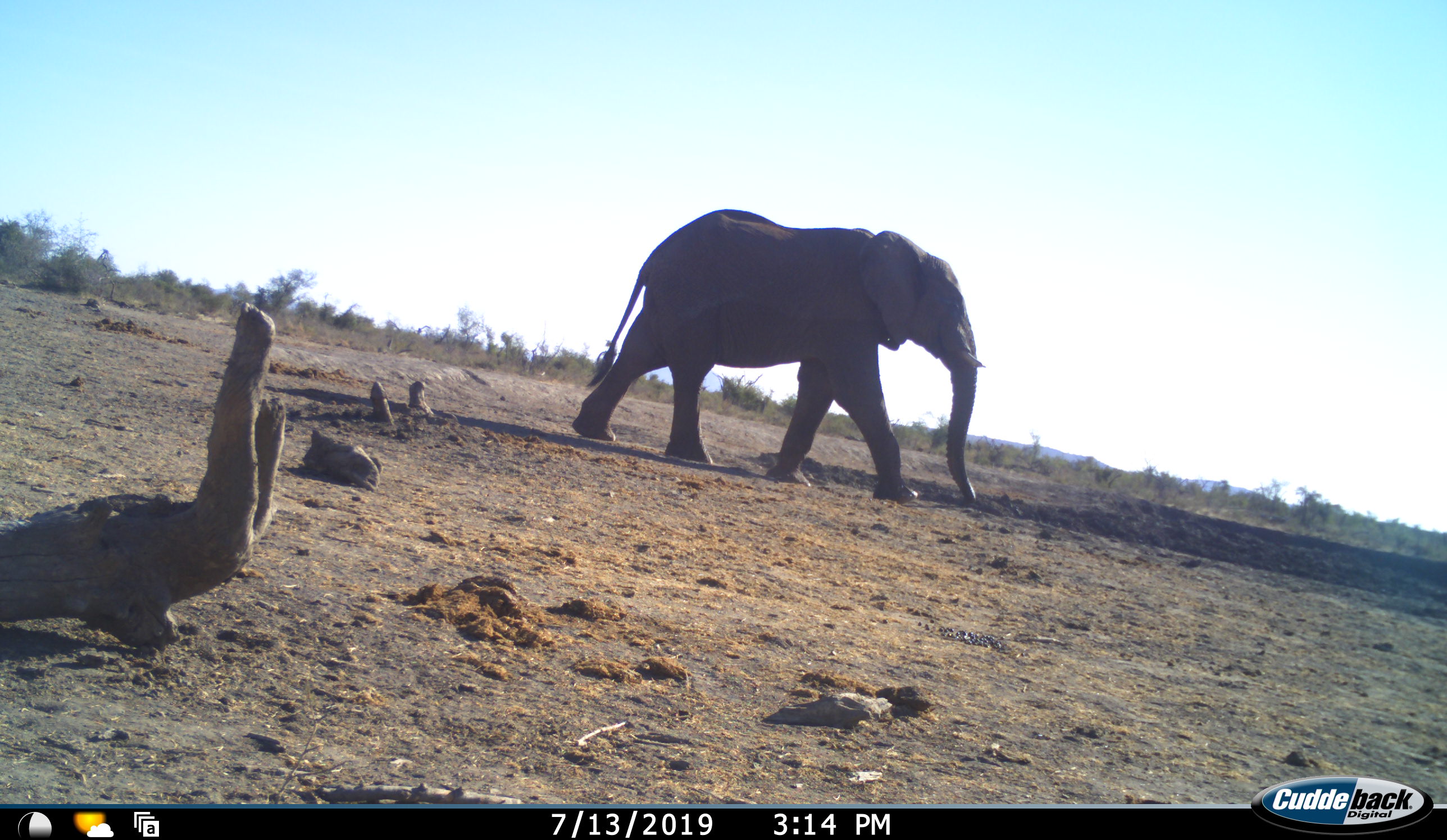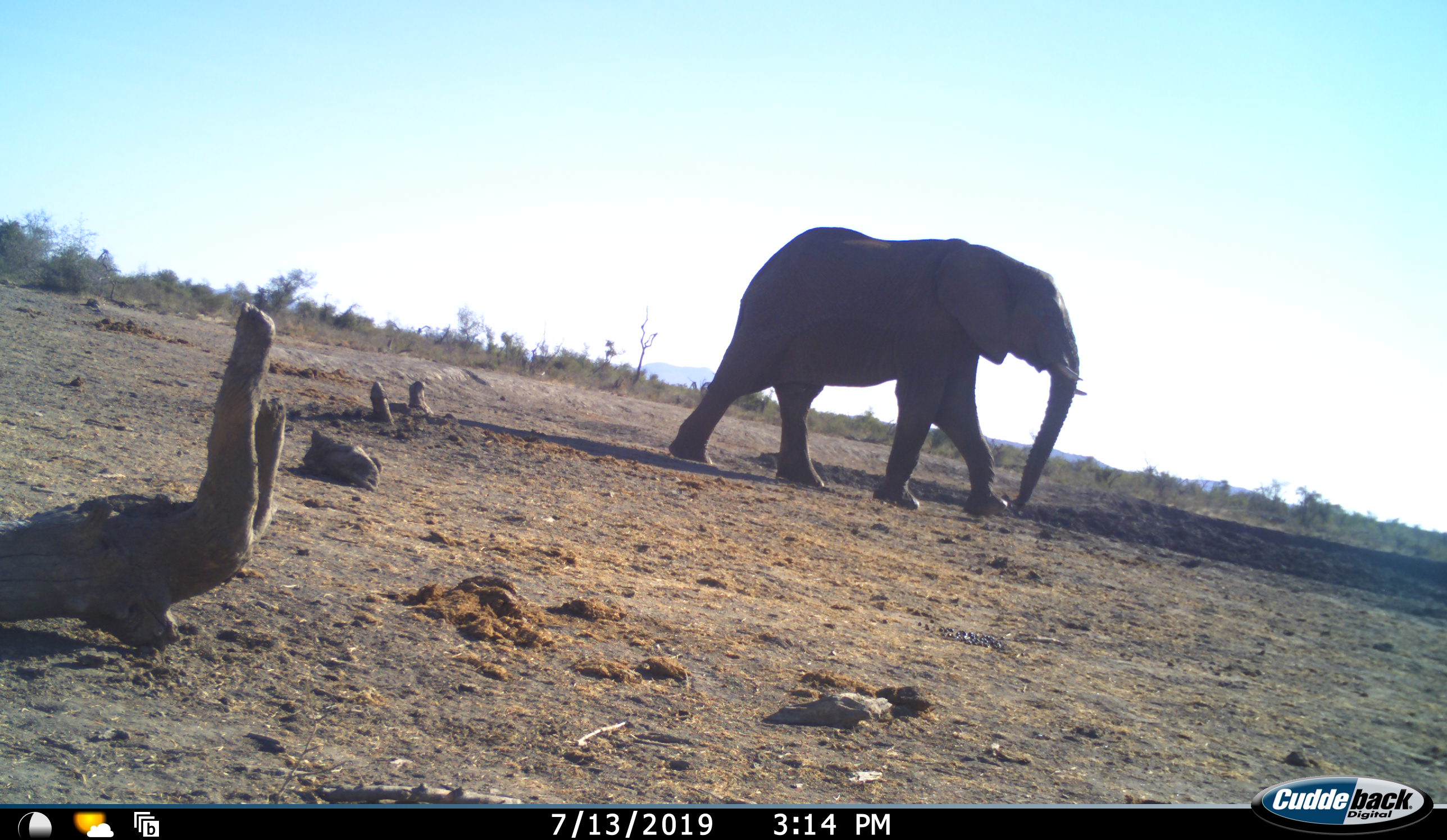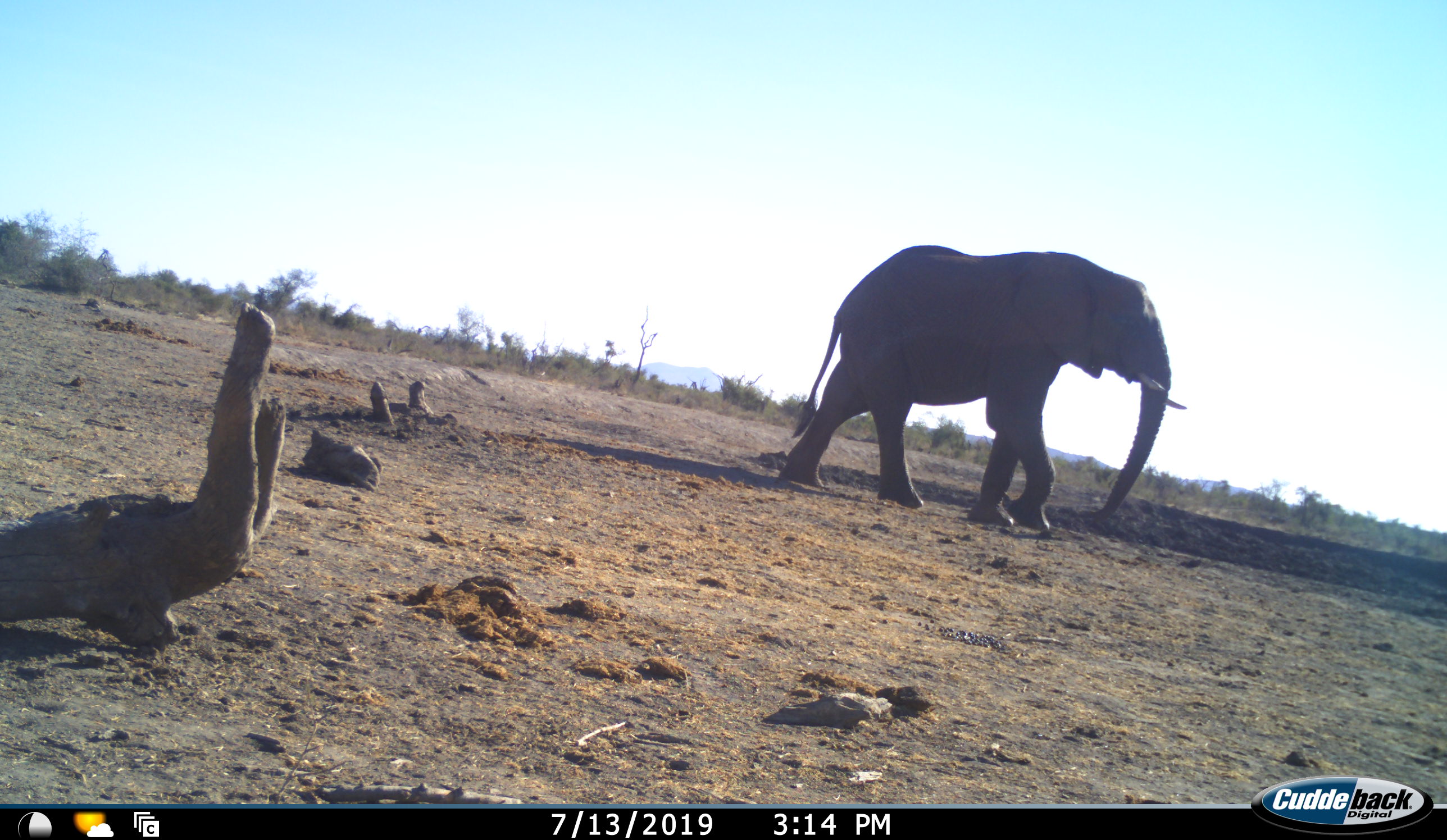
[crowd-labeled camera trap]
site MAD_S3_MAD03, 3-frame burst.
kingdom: Animalia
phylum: Chordata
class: Mammalia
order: Proboscidea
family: Elephantidae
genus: Loxodonta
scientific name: Loxodonta africana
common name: african bush elephant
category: elephant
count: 1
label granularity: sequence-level